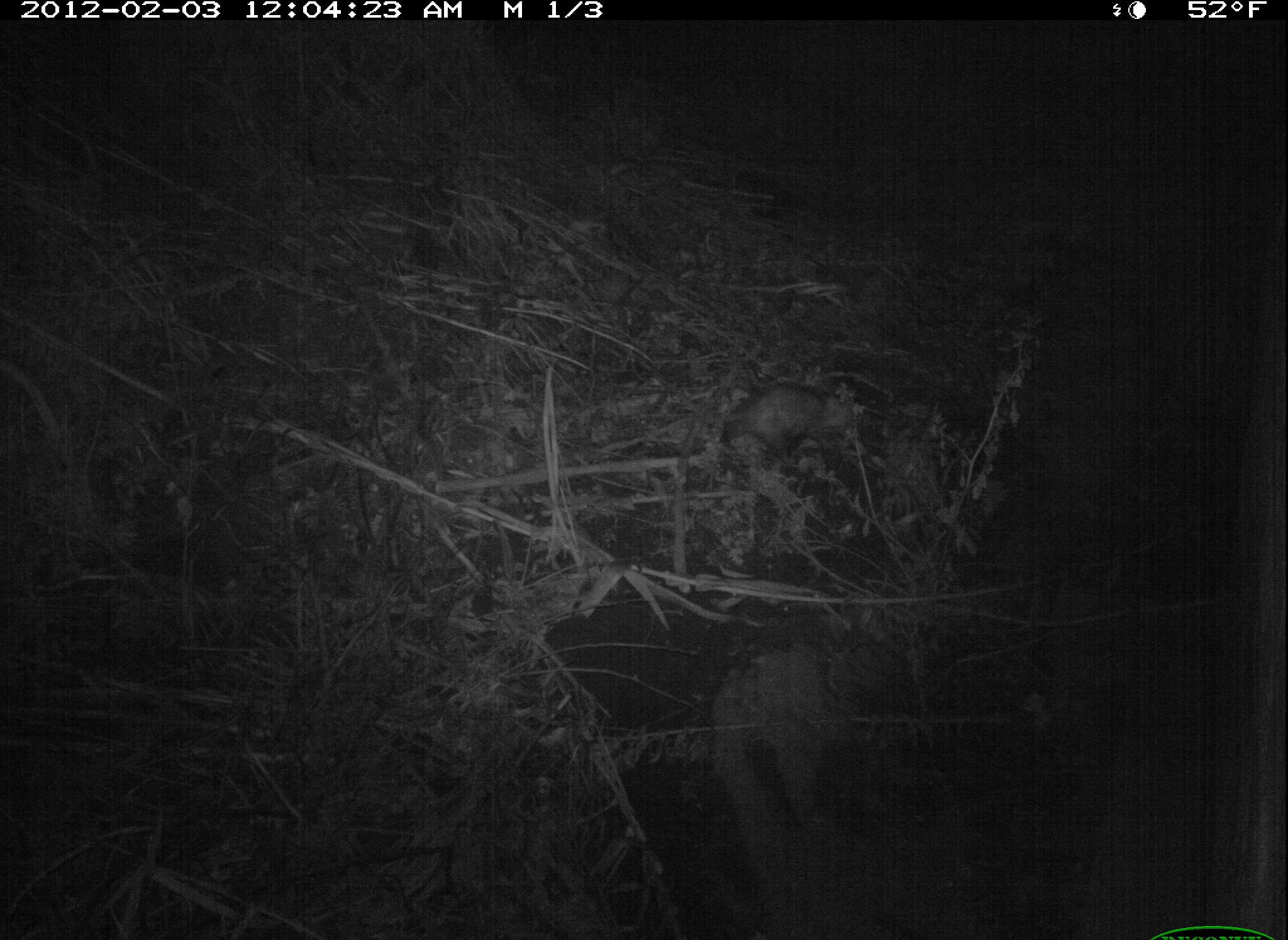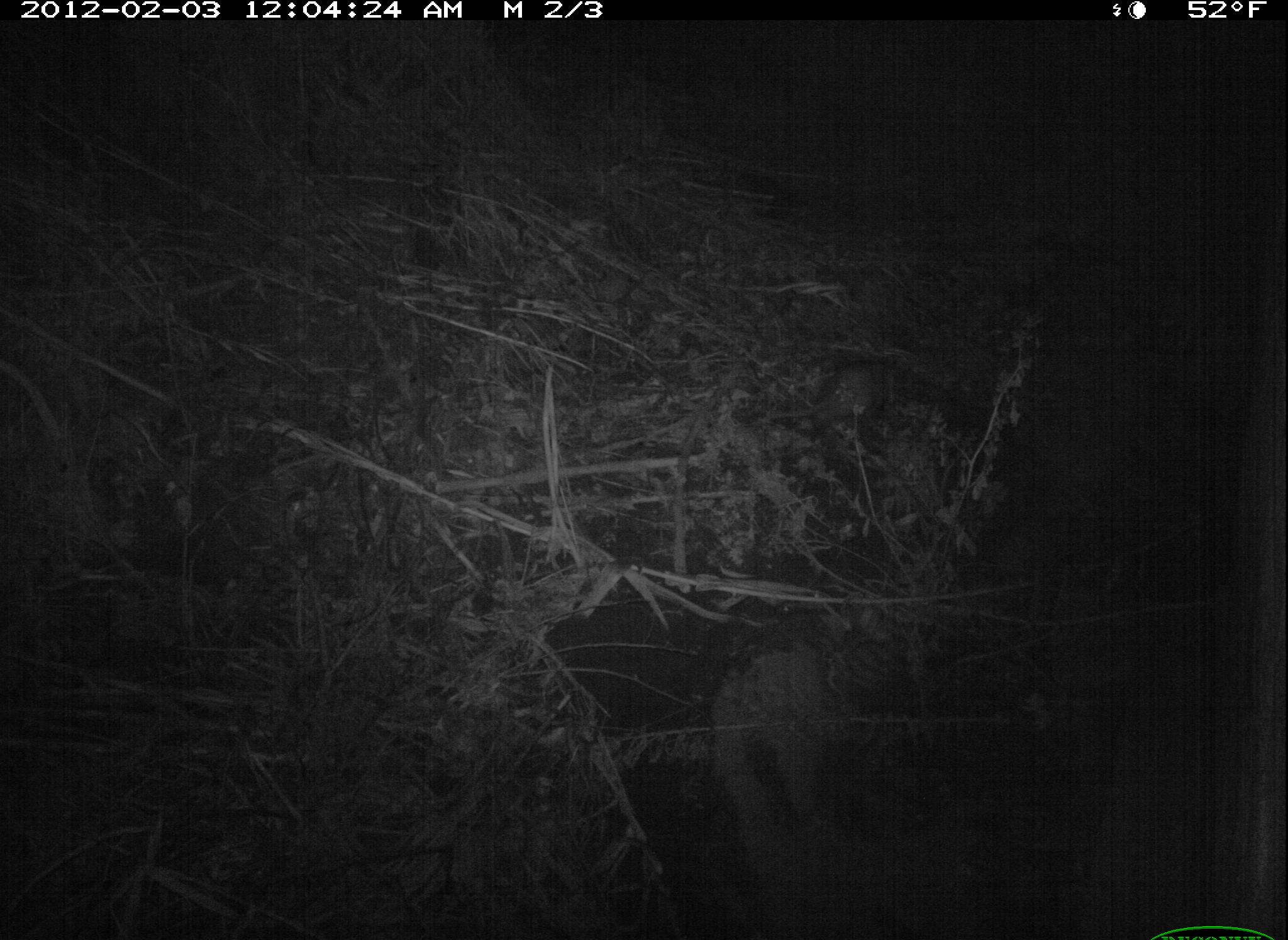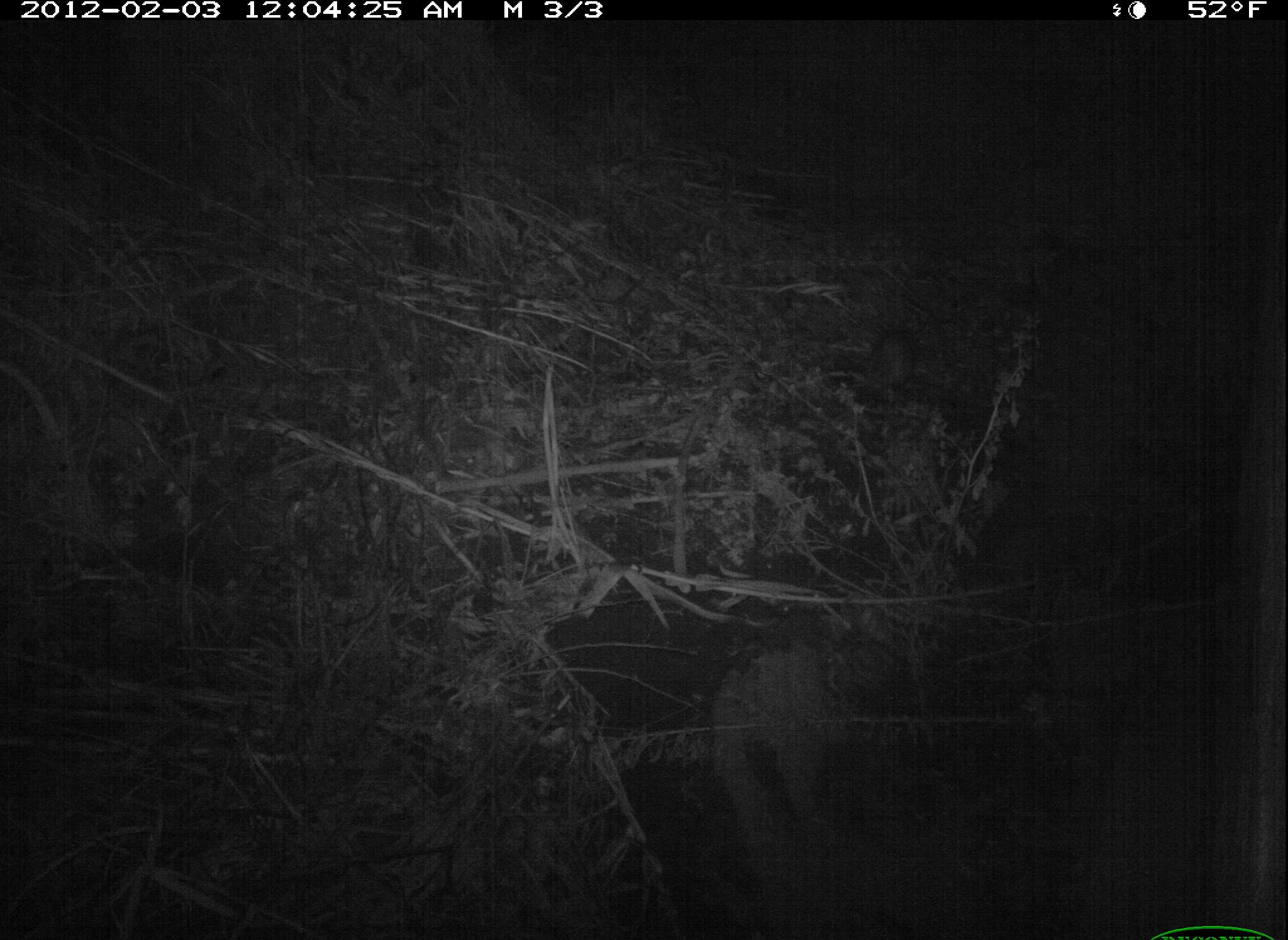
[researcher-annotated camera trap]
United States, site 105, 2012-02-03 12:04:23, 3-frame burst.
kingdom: Animalia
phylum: Chordata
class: Mammalia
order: Didelphimorphia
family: Didelphidae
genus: Didelphis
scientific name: Didelphis virginiana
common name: virginia opossum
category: opossum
Opossum (virginia opossum) (Didelphis virginiana).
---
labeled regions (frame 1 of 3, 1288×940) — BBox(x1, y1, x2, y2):
opossum: BBox(696, 367, 874, 485)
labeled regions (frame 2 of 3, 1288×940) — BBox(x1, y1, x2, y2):
opossum: BBox(778, 343, 905, 461)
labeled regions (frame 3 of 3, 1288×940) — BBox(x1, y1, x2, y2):
opossum: BBox(840, 314, 932, 417)